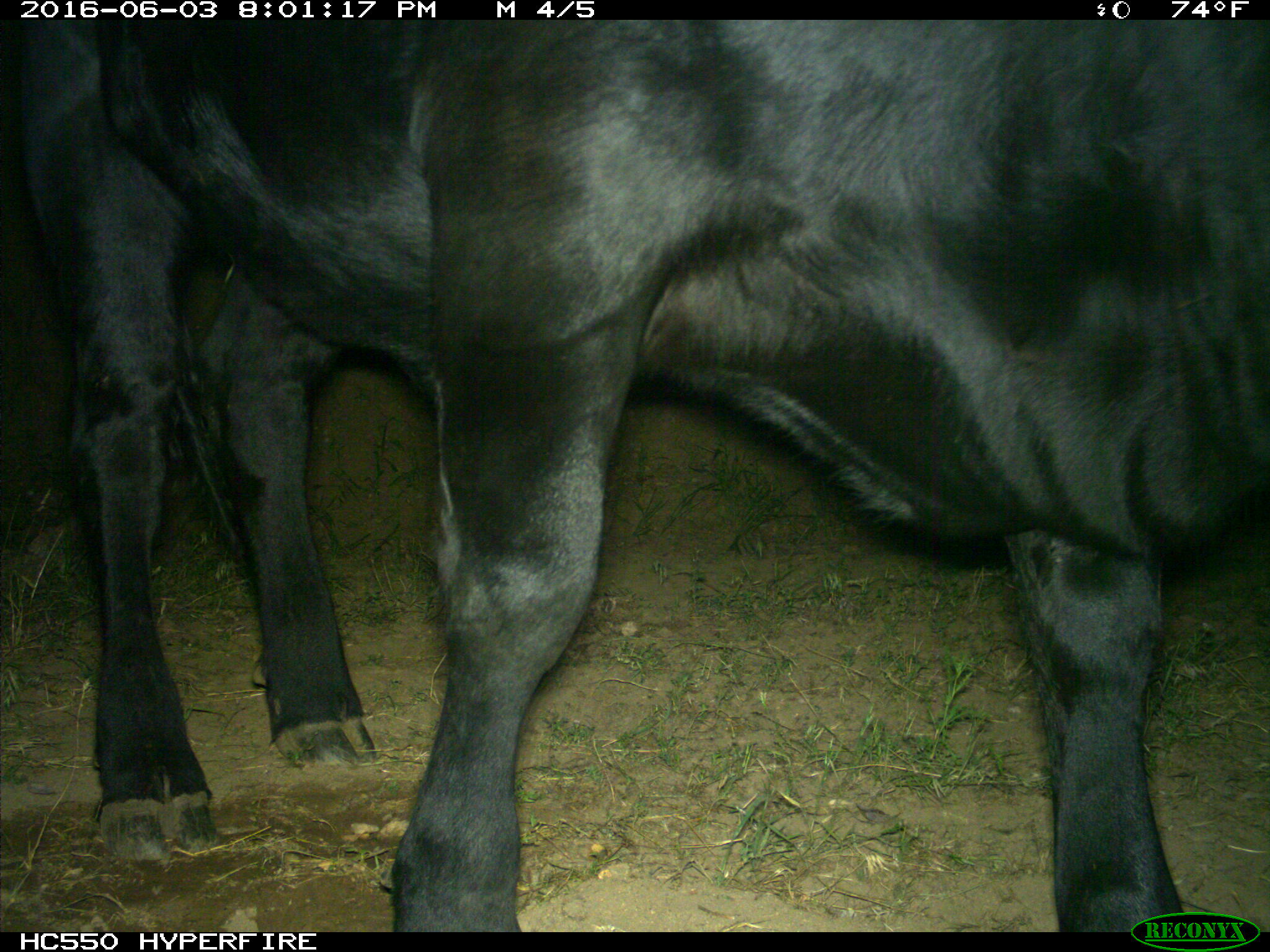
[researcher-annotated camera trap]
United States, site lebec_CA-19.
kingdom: Animalia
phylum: Chordata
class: Mammalia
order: Artiodactyla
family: Bovidae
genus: Bos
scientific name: Bos taurus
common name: domestic cow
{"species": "Bos taurus (domestic cow)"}